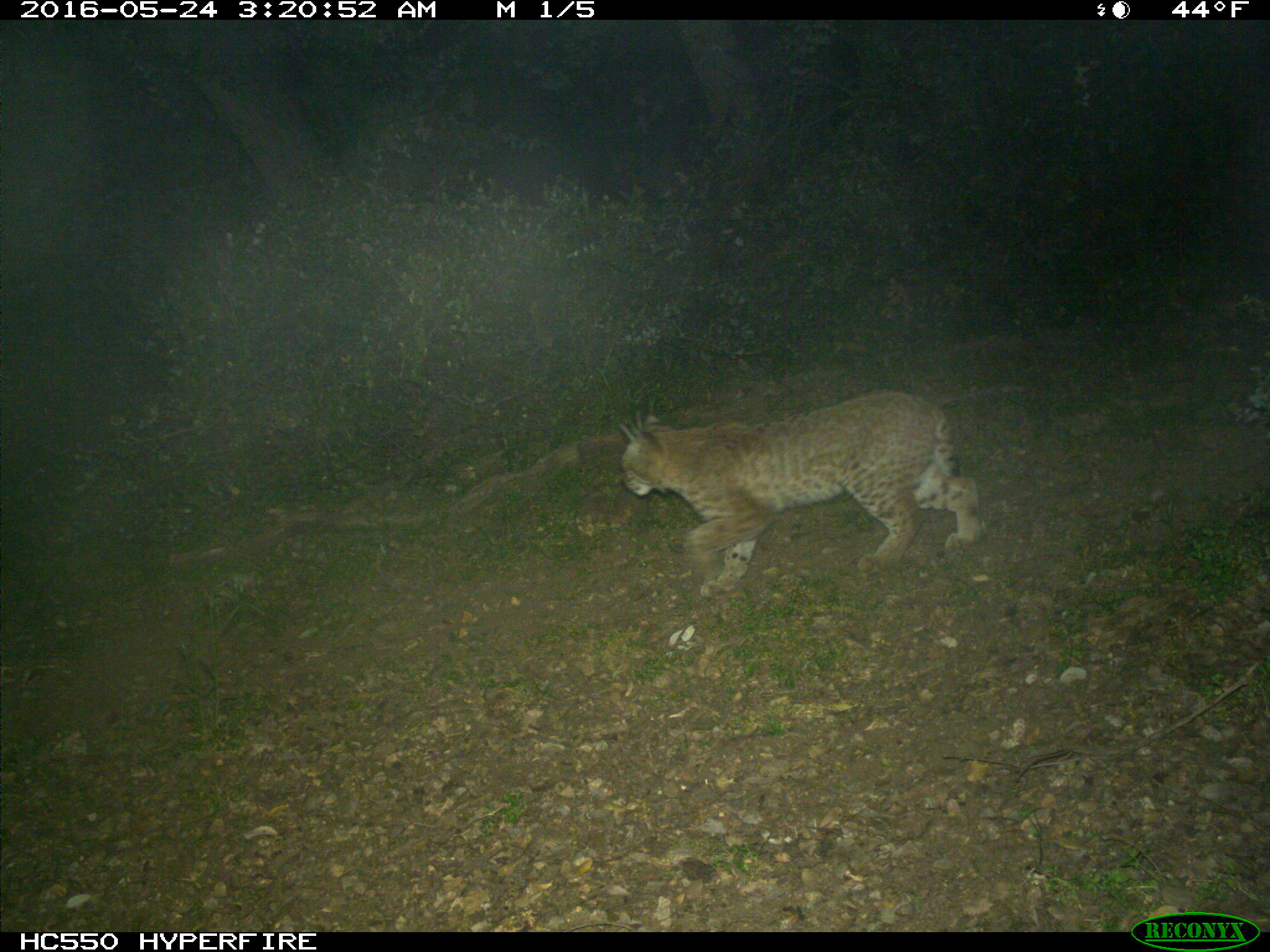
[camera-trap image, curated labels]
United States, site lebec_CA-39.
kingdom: Animalia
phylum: Chordata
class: Mammalia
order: Carnivora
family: Felidae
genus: Lynx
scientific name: Lynx rufus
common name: bobcat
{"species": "Lynx rufus (bobcat)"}